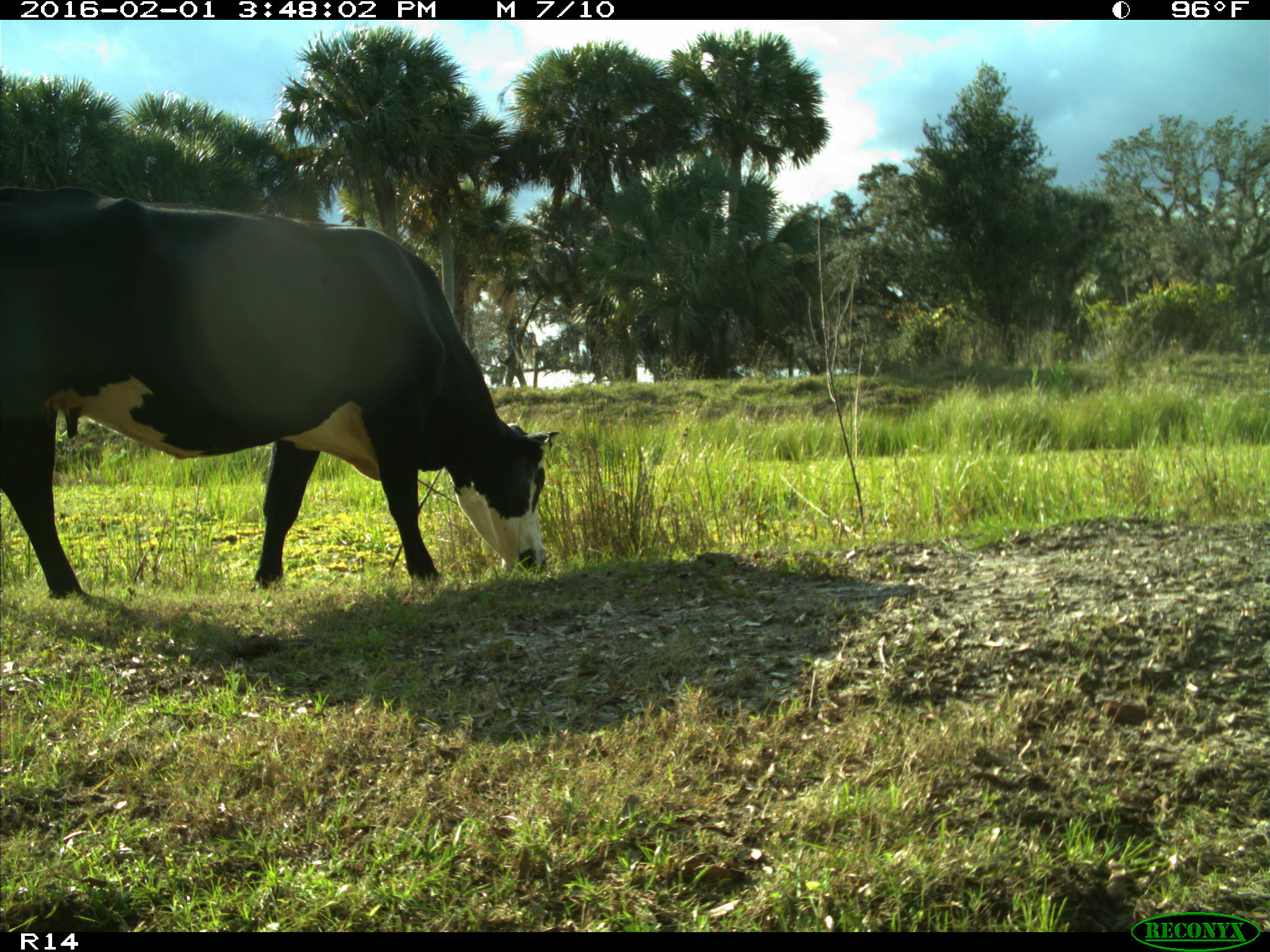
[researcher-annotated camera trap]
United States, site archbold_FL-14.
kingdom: Animalia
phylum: Chordata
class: Mammalia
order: Artiodactyla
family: Bovidae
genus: Bos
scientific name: Bos taurus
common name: domestic cow